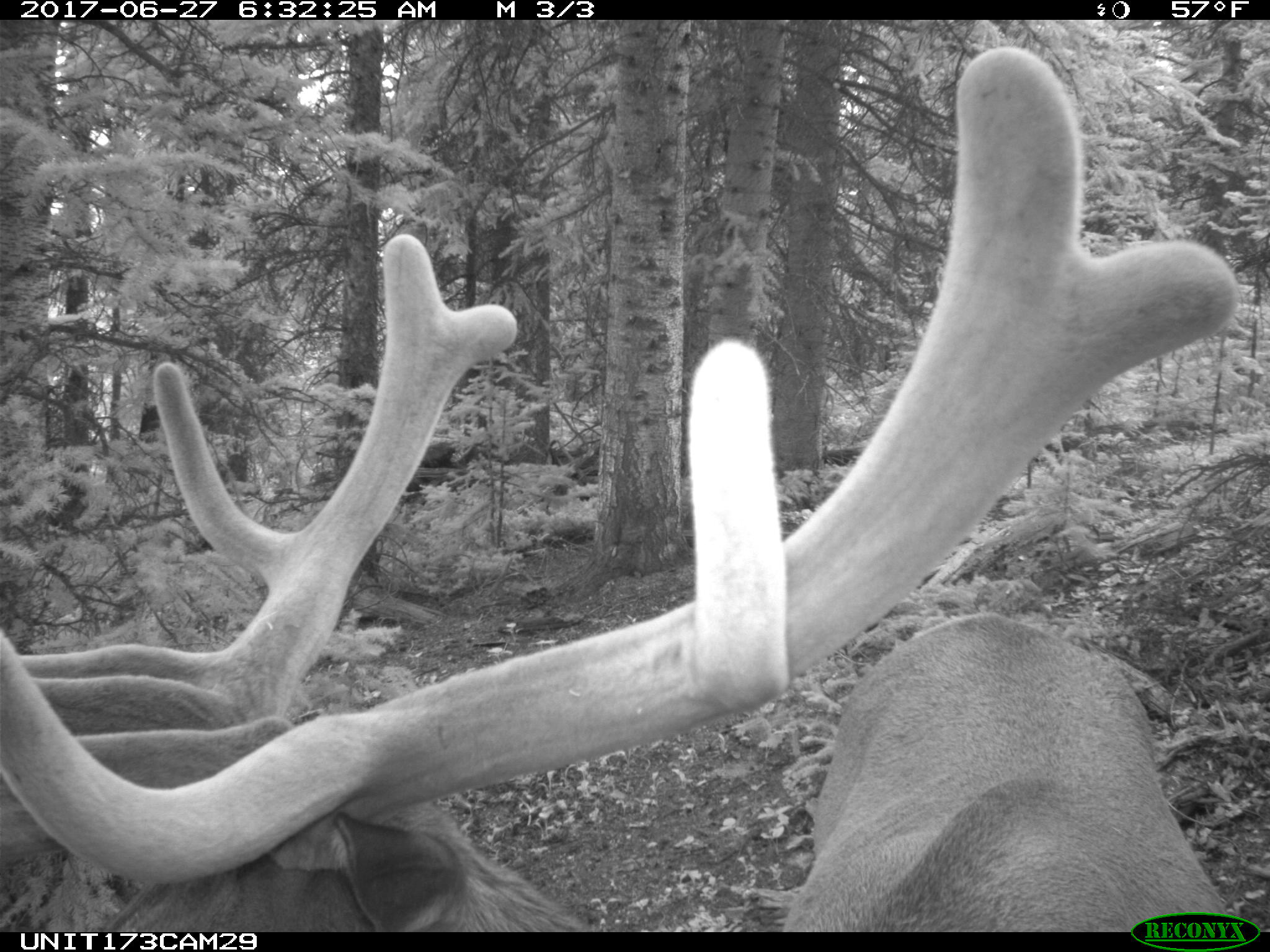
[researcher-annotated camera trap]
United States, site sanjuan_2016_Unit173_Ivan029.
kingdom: Animalia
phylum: Chordata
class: Mammalia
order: Artiodactyla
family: Cervidae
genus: Cervus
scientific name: Cervus elaphus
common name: red deer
Cervus elaphus (red deer).